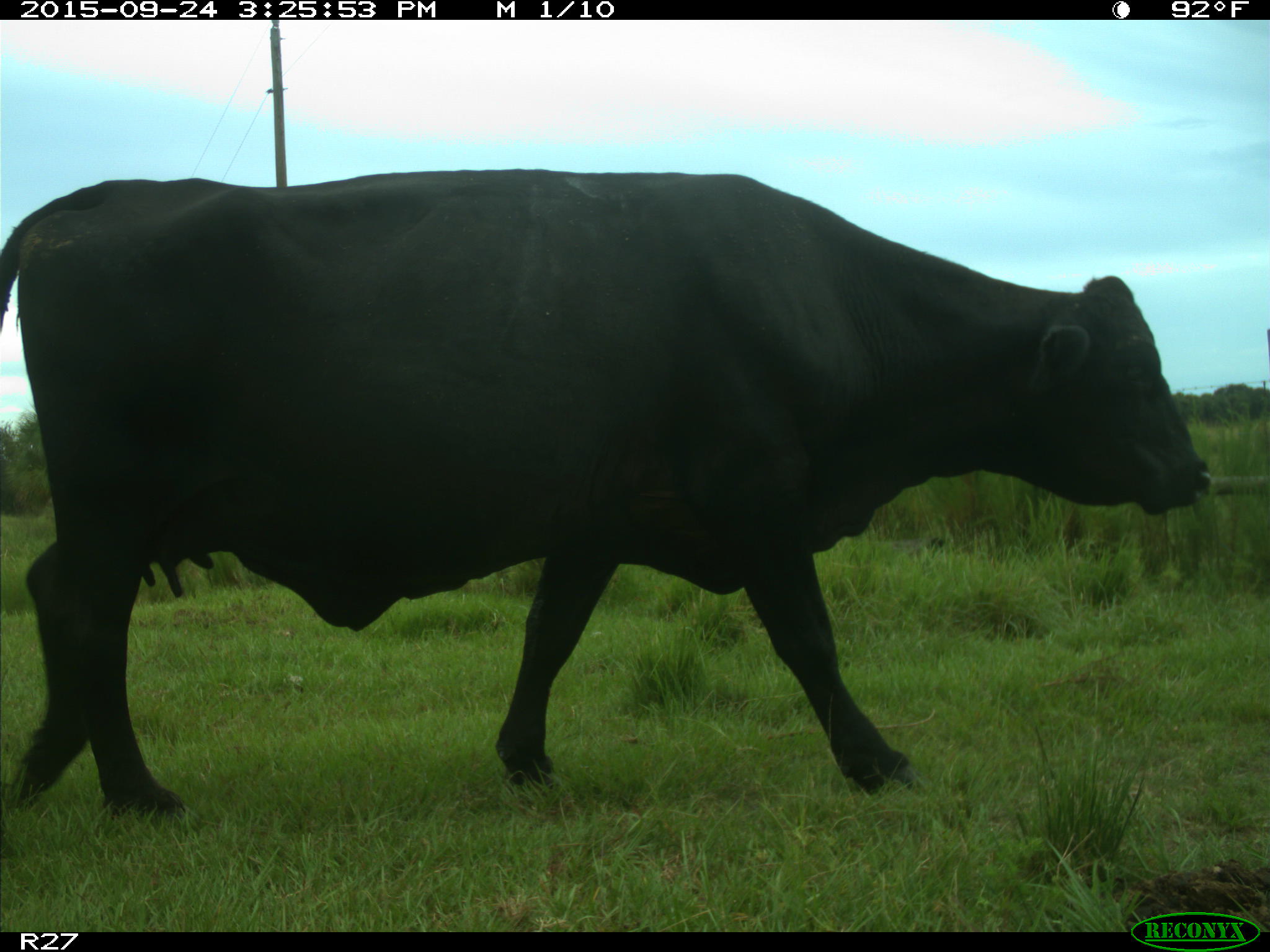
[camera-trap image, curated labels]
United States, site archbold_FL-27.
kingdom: Animalia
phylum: Chordata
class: Mammalia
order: Artiodactyla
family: Bovidae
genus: Bos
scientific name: Bos taurus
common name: domestic cow